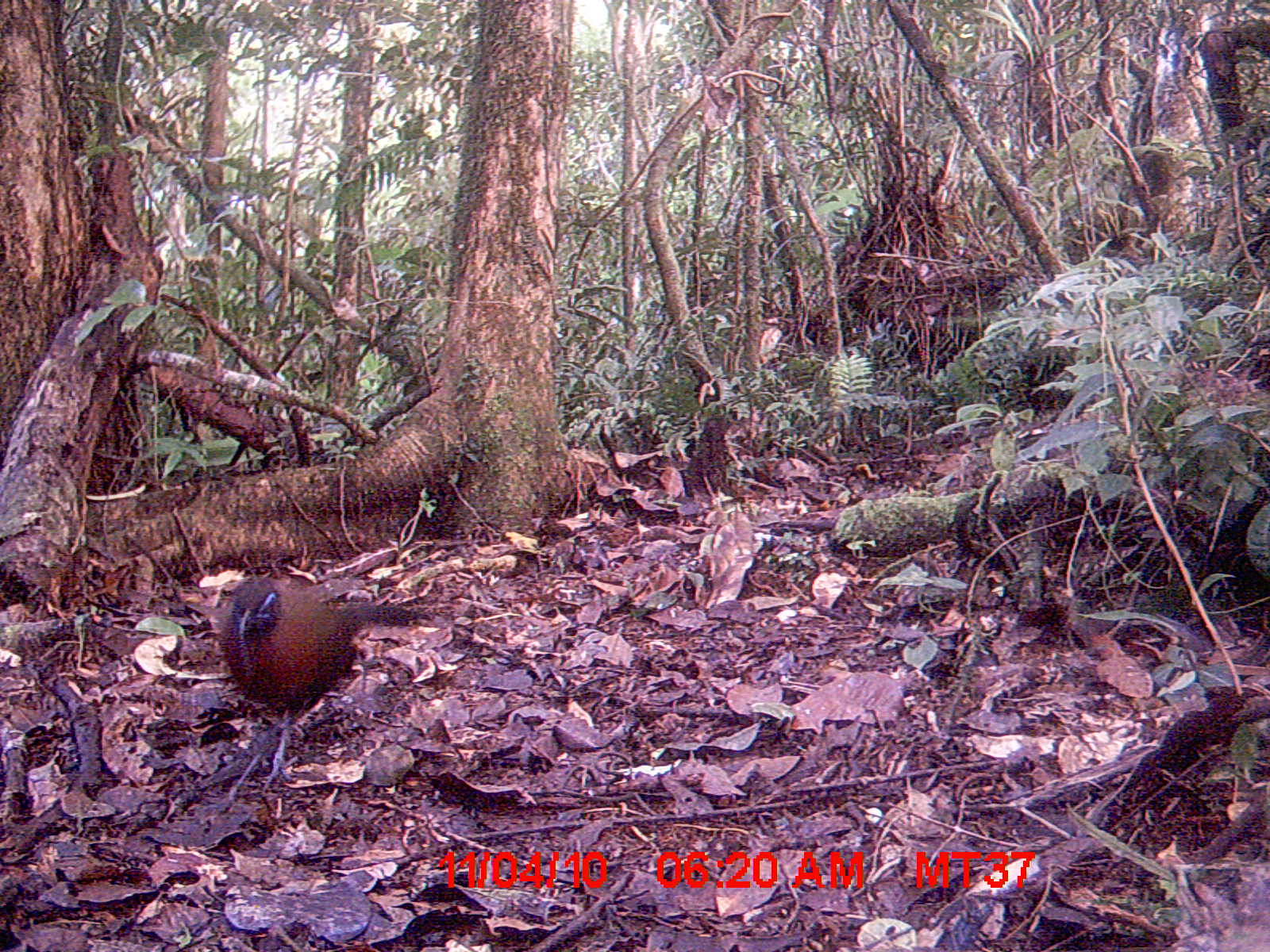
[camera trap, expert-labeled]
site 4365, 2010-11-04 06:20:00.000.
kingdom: Animalia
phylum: Chordata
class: Aves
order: Cuculiformes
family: Cuculidae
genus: Coua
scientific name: Coua serriana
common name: red-breasted coua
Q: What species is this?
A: Coua serriana (red-breasted coua).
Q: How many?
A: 1.